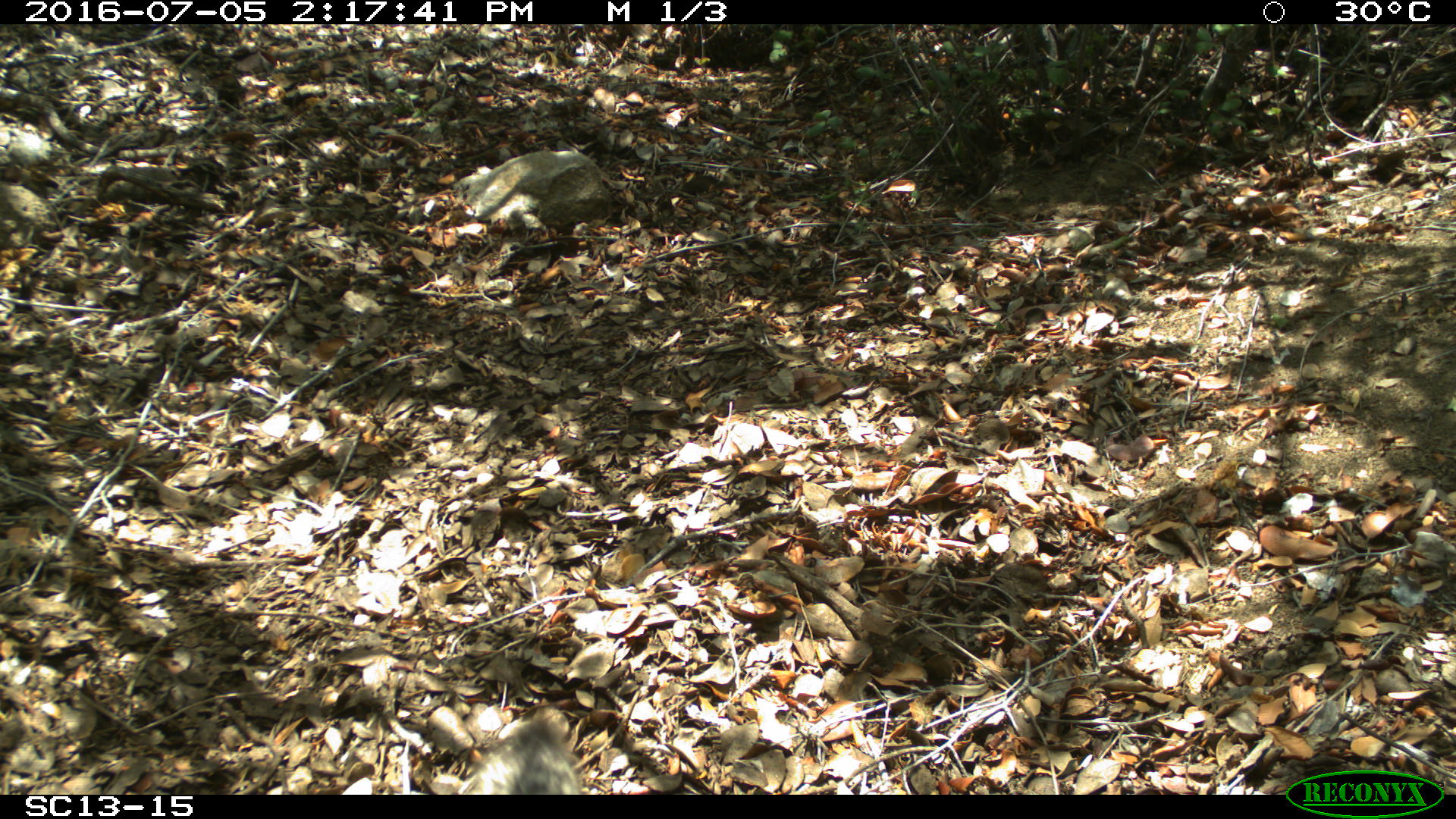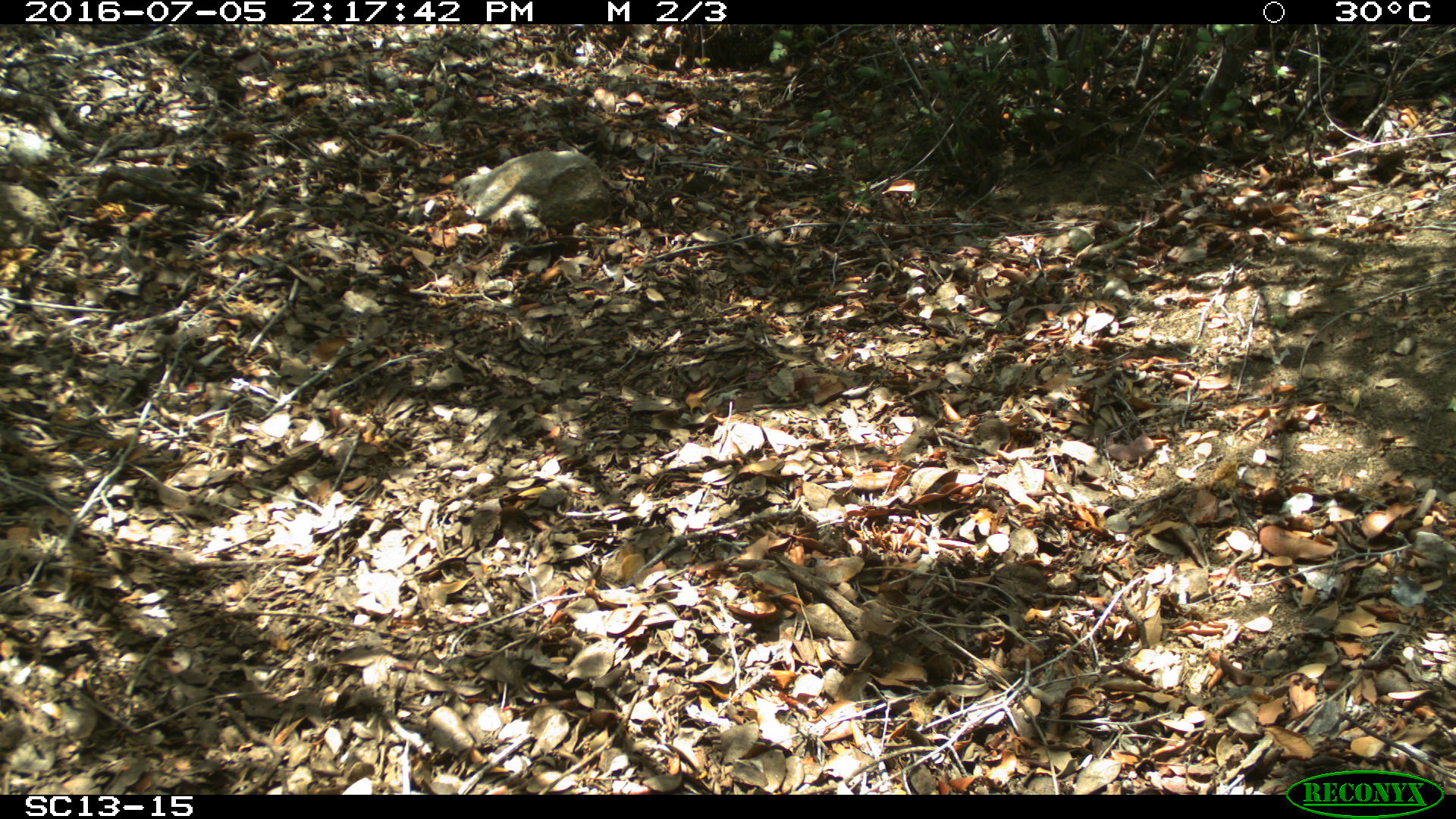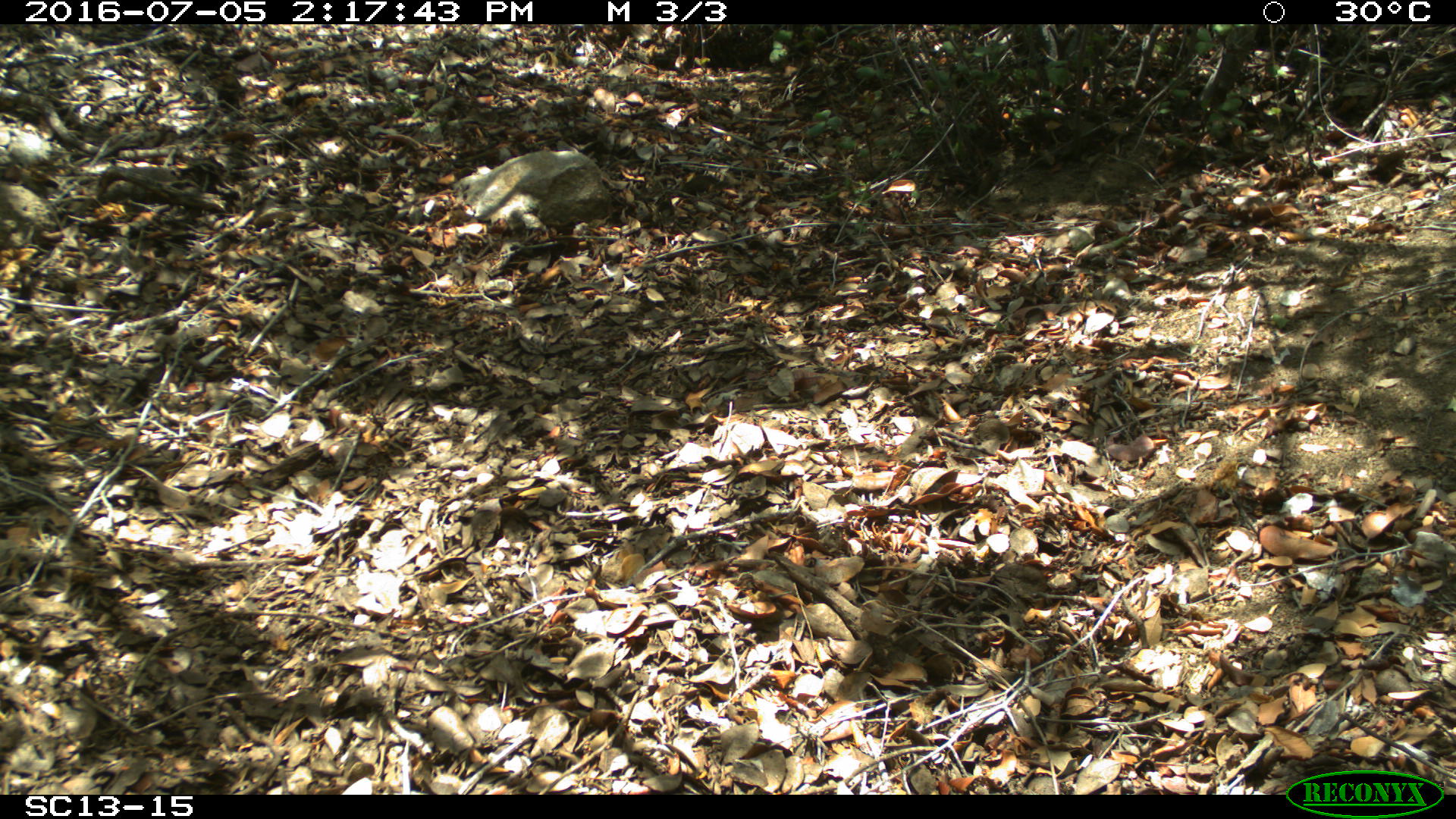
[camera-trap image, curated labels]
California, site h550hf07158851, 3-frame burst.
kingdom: Animalia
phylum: Chordata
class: Mammalia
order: Carnivora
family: Canidae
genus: Urocyon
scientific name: Urocyon littoralis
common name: island fox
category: fox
Fox (island fox) (Urocyon littoralis).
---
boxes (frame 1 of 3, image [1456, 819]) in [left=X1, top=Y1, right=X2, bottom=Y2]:
fox: [left=469, top=717, right=588, bottom=794]